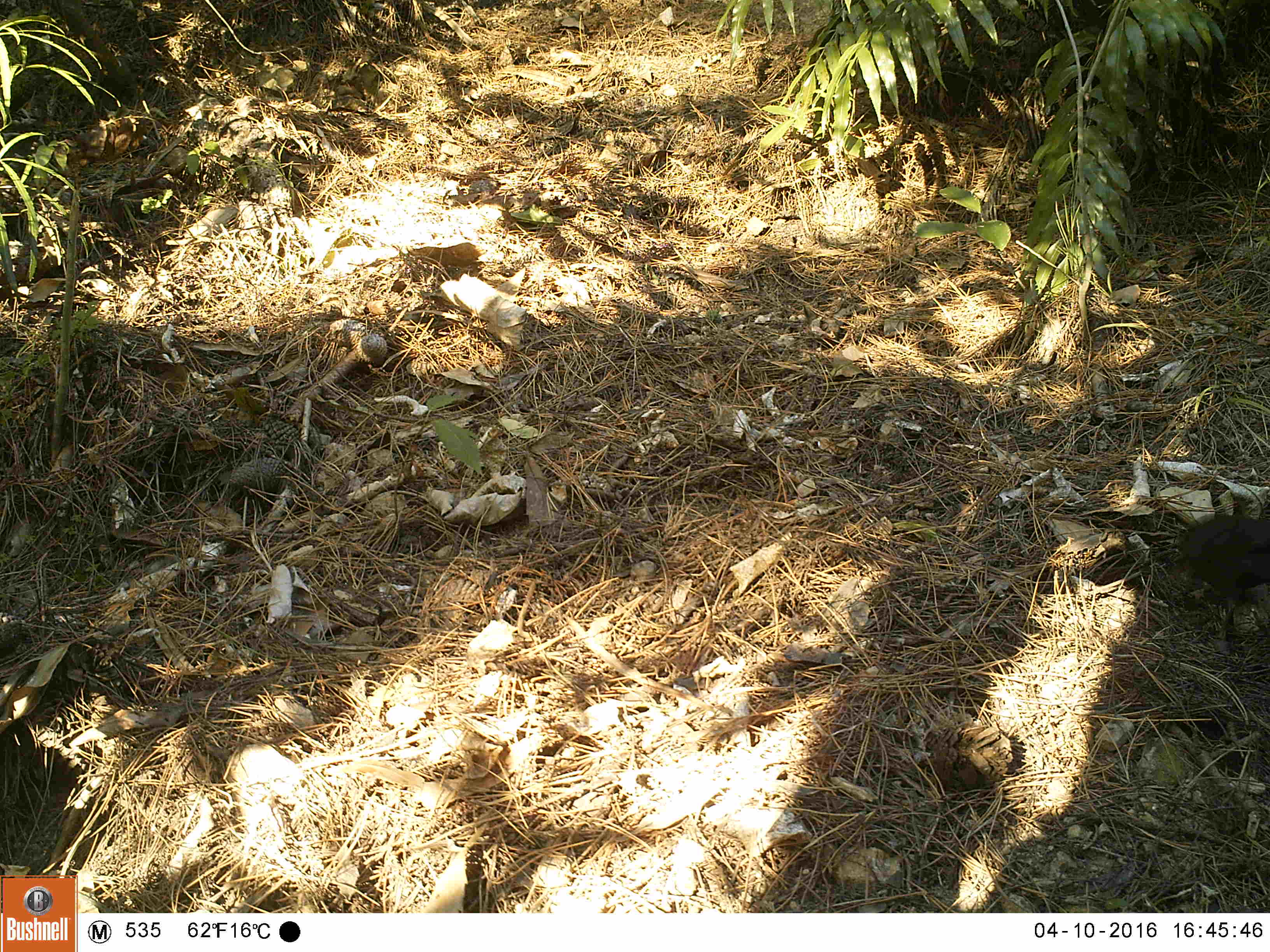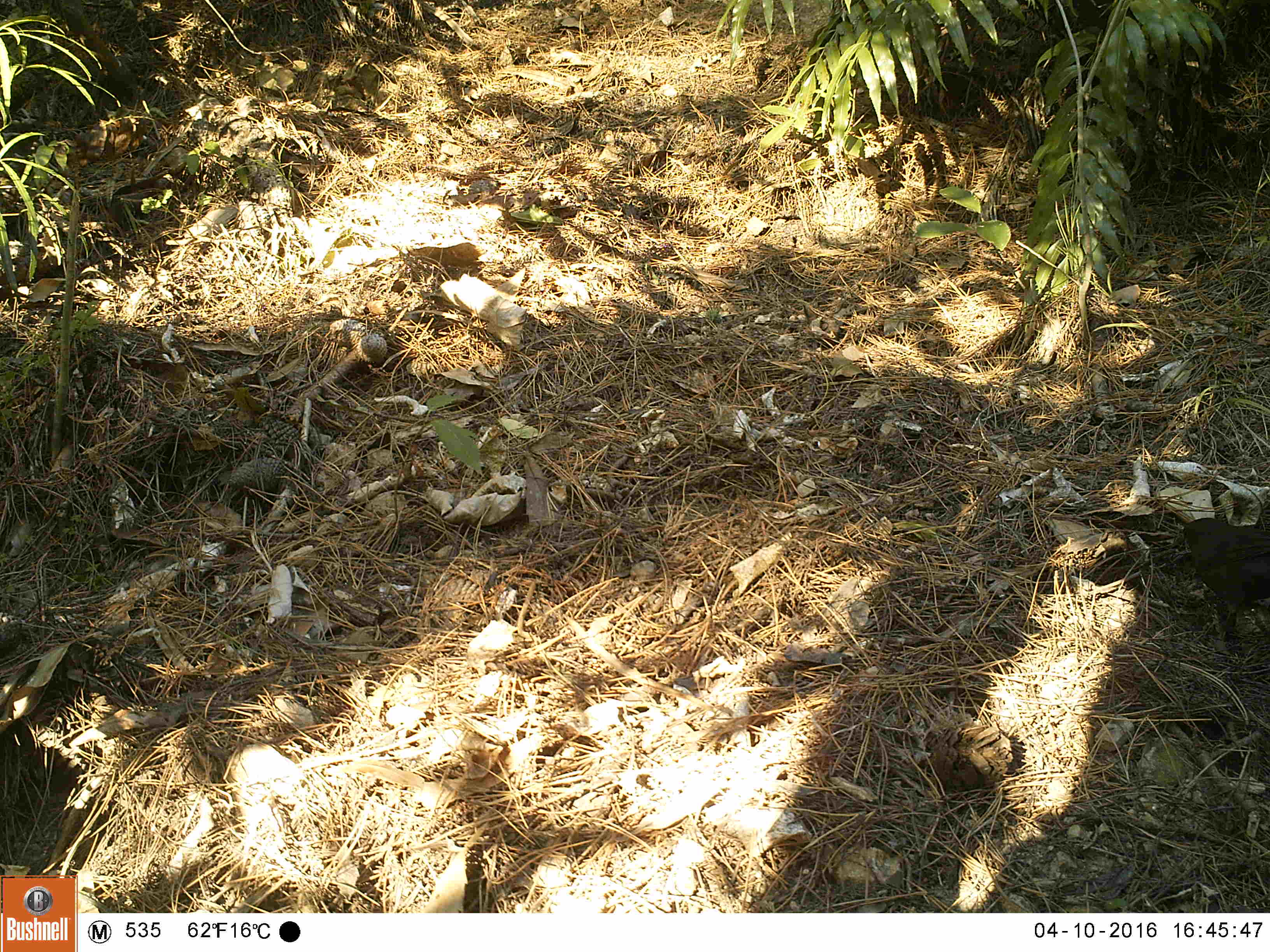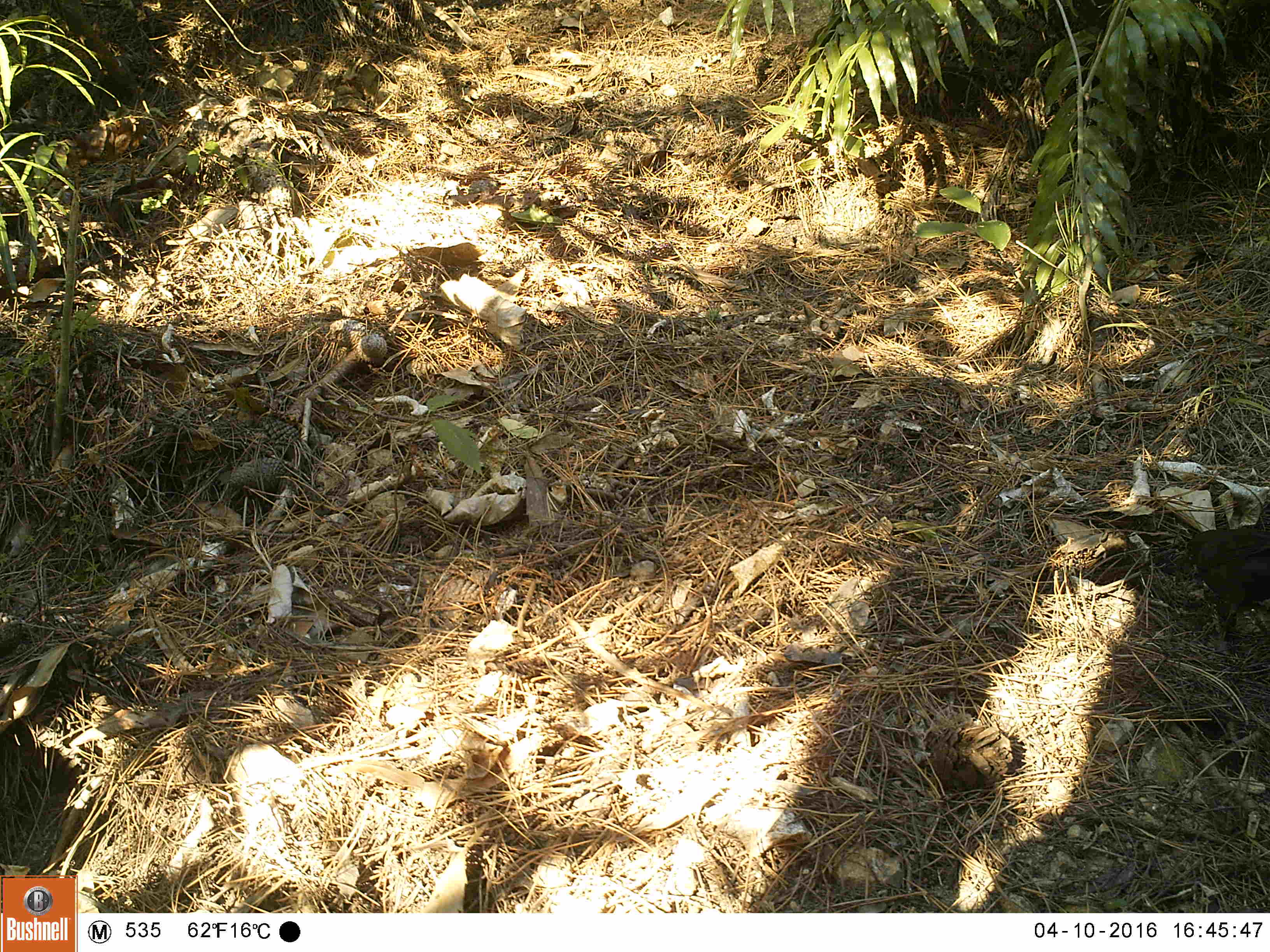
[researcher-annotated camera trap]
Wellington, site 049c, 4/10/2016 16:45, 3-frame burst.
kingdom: Animalia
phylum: Chordata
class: Aves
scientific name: Aves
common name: bird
Bird (Aves).